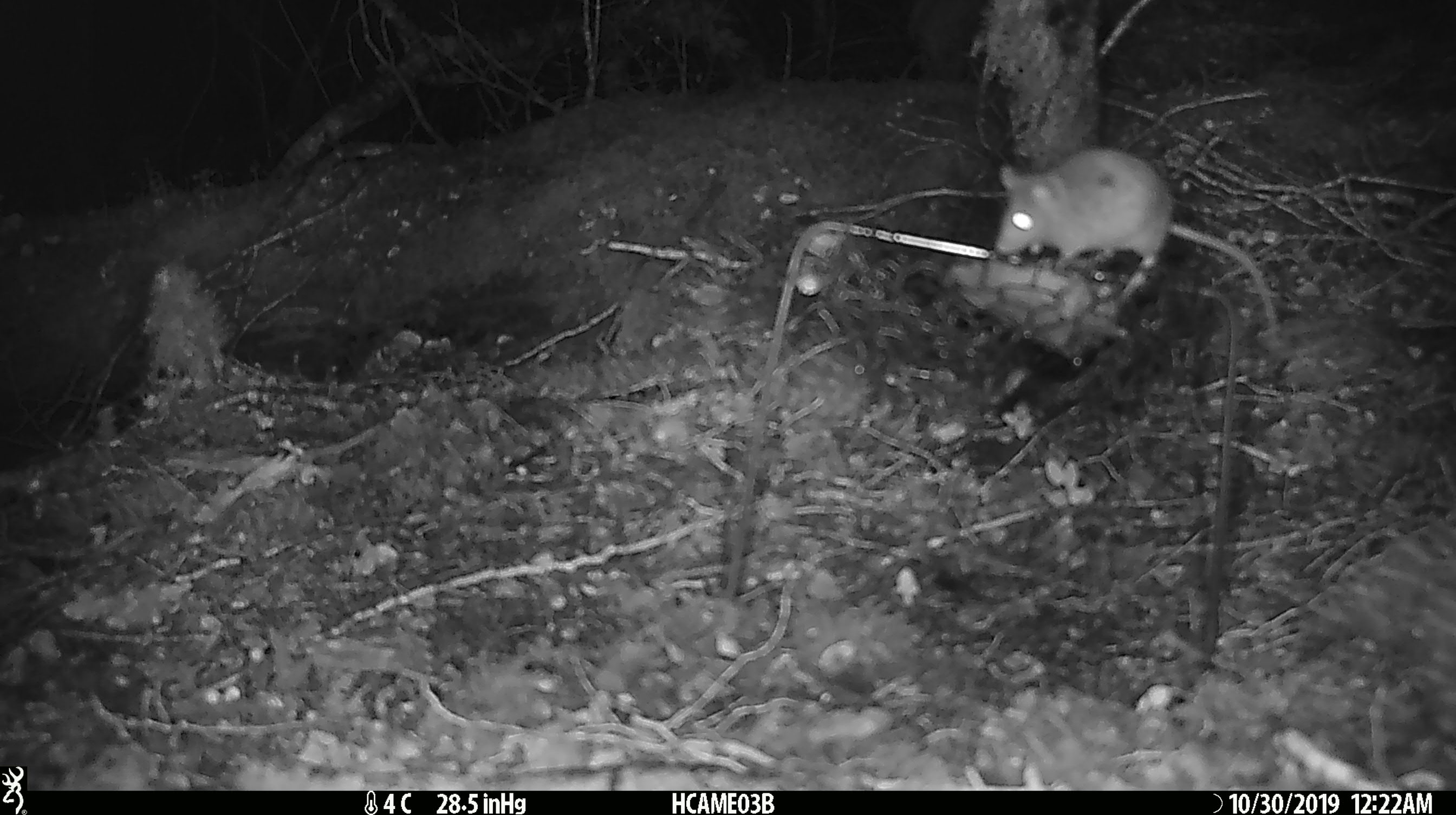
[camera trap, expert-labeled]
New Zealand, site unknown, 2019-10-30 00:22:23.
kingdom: Animalia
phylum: Chordata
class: Mammalia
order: Rodentia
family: Muridae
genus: Mus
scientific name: Mus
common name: mouse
Mouse (Mus).